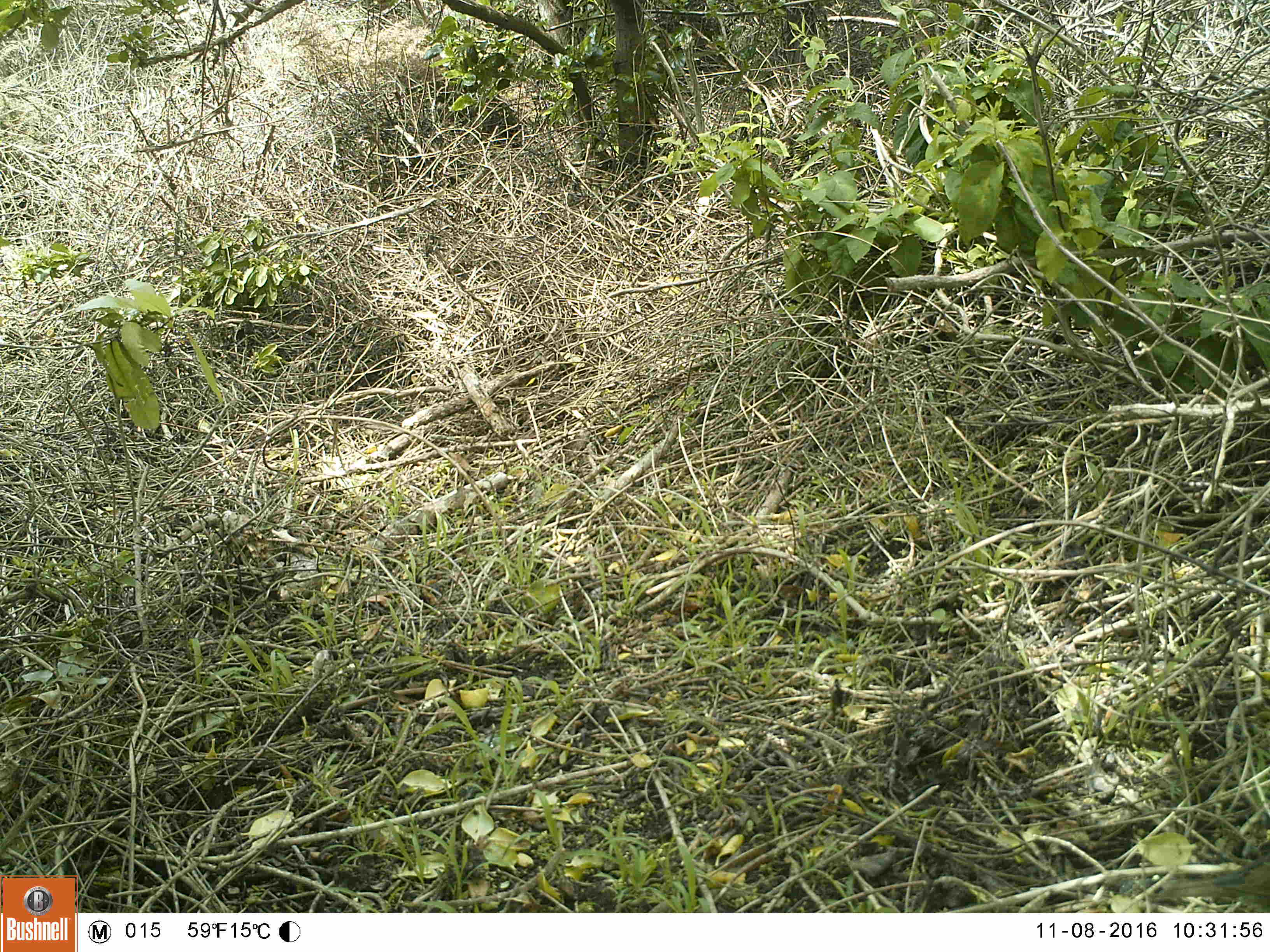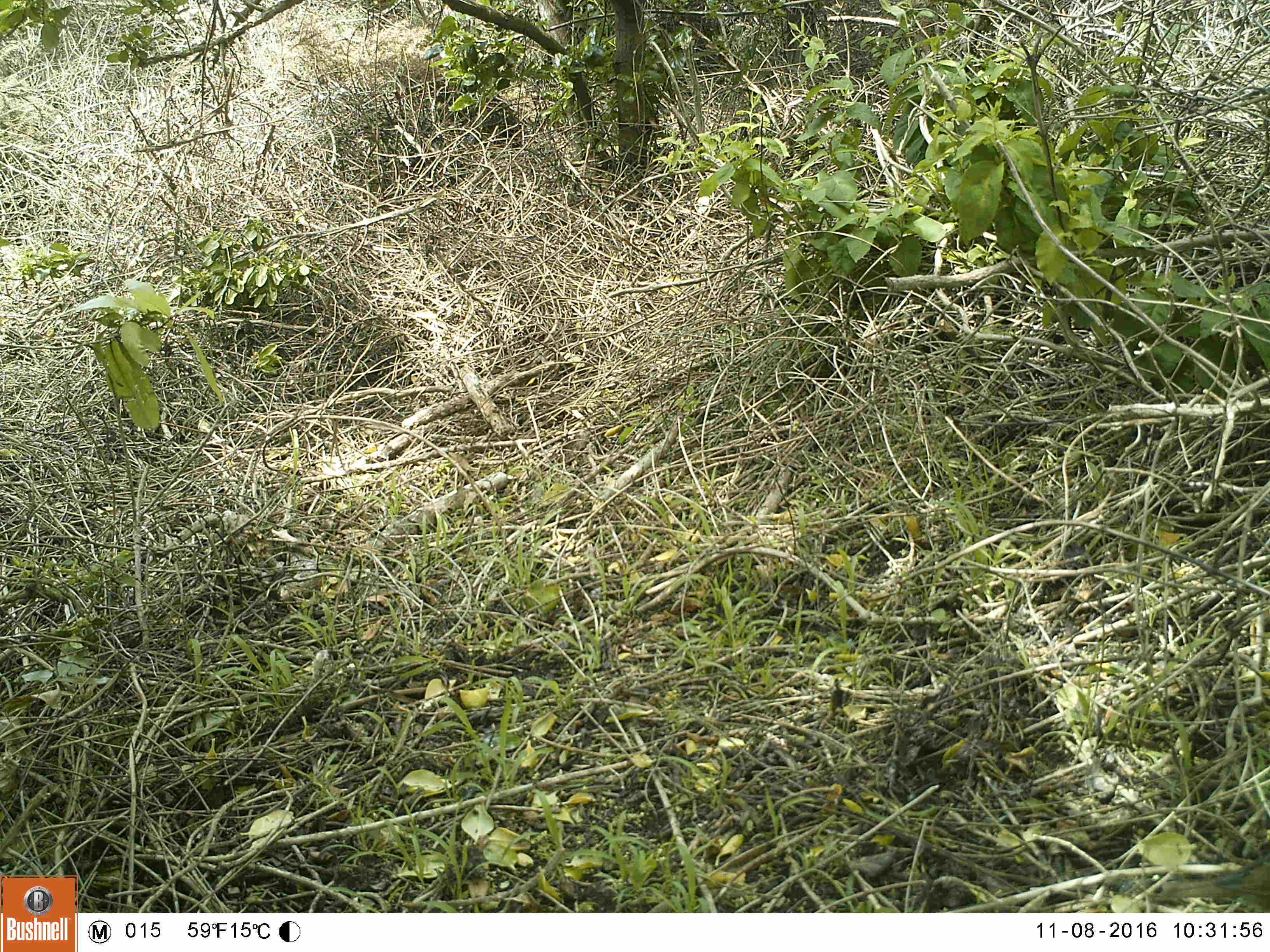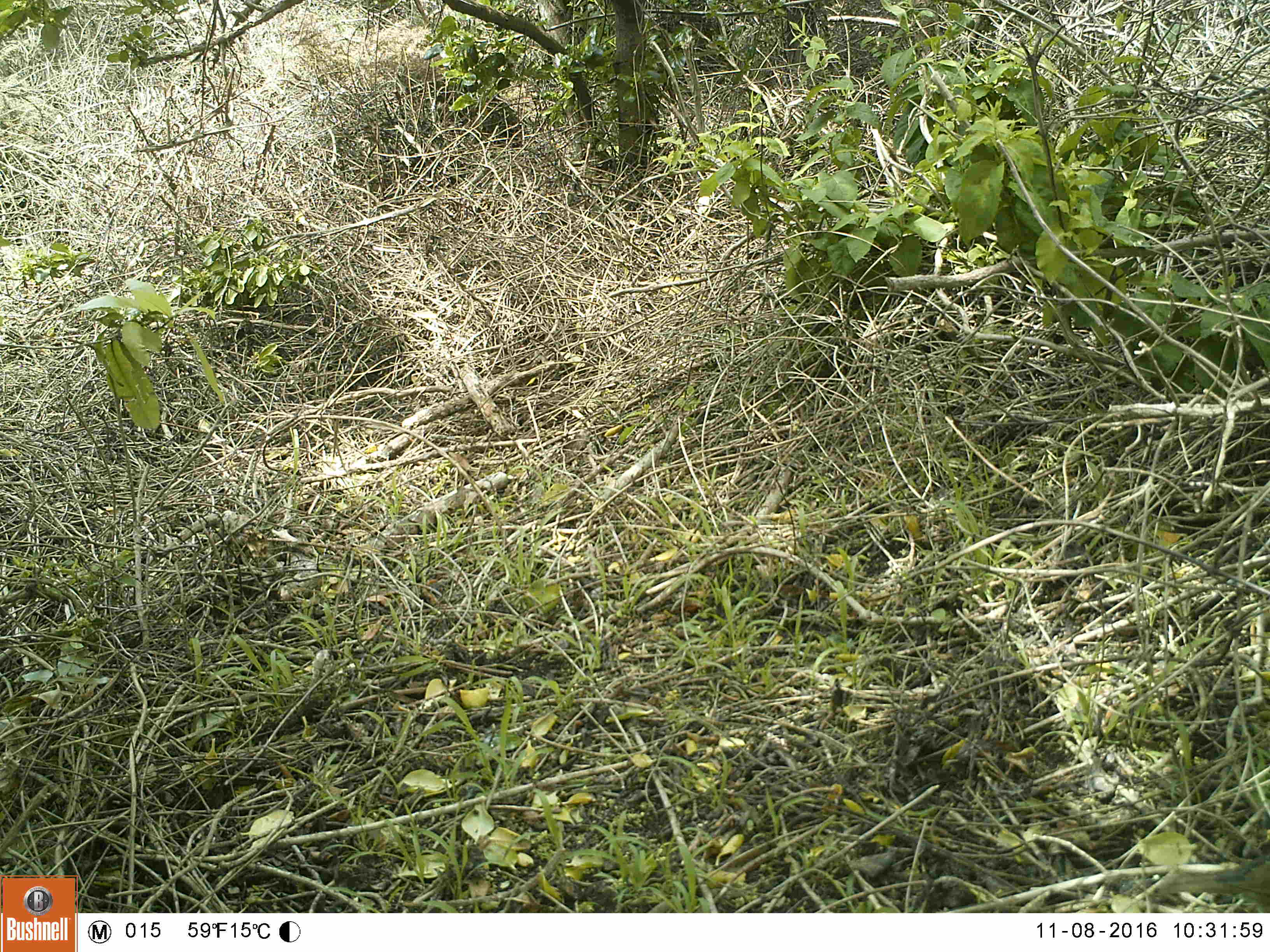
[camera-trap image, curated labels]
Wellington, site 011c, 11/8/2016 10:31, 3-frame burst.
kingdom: Animalia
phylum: Chordata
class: Aves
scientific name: Aves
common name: bird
Bird (Aves).